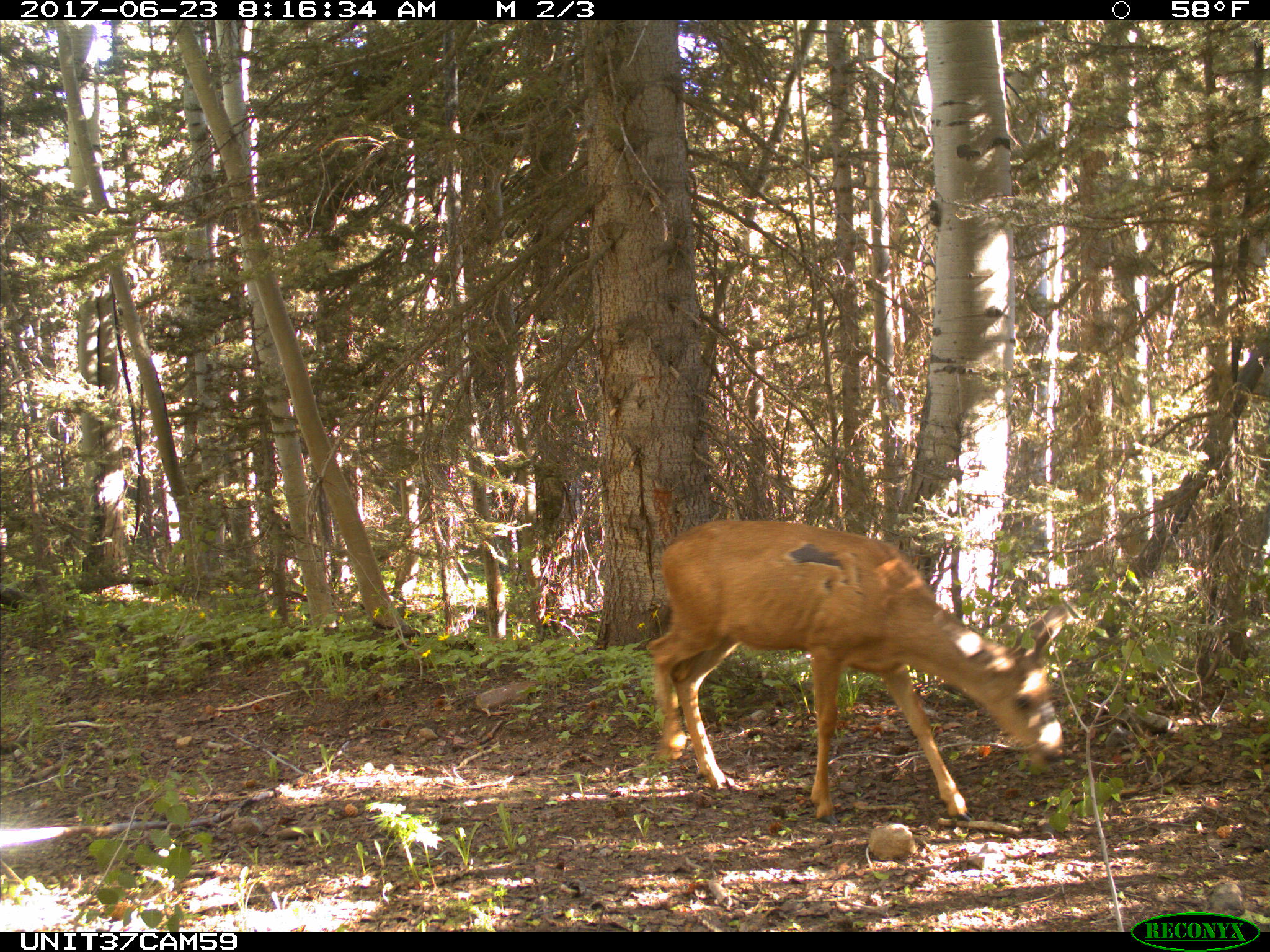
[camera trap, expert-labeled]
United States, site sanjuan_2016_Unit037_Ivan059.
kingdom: Animalia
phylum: Chordata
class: Mammalia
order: Artiodactyla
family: Cervidae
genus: Odocoileus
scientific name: Odocoileus hemionus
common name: mule deer